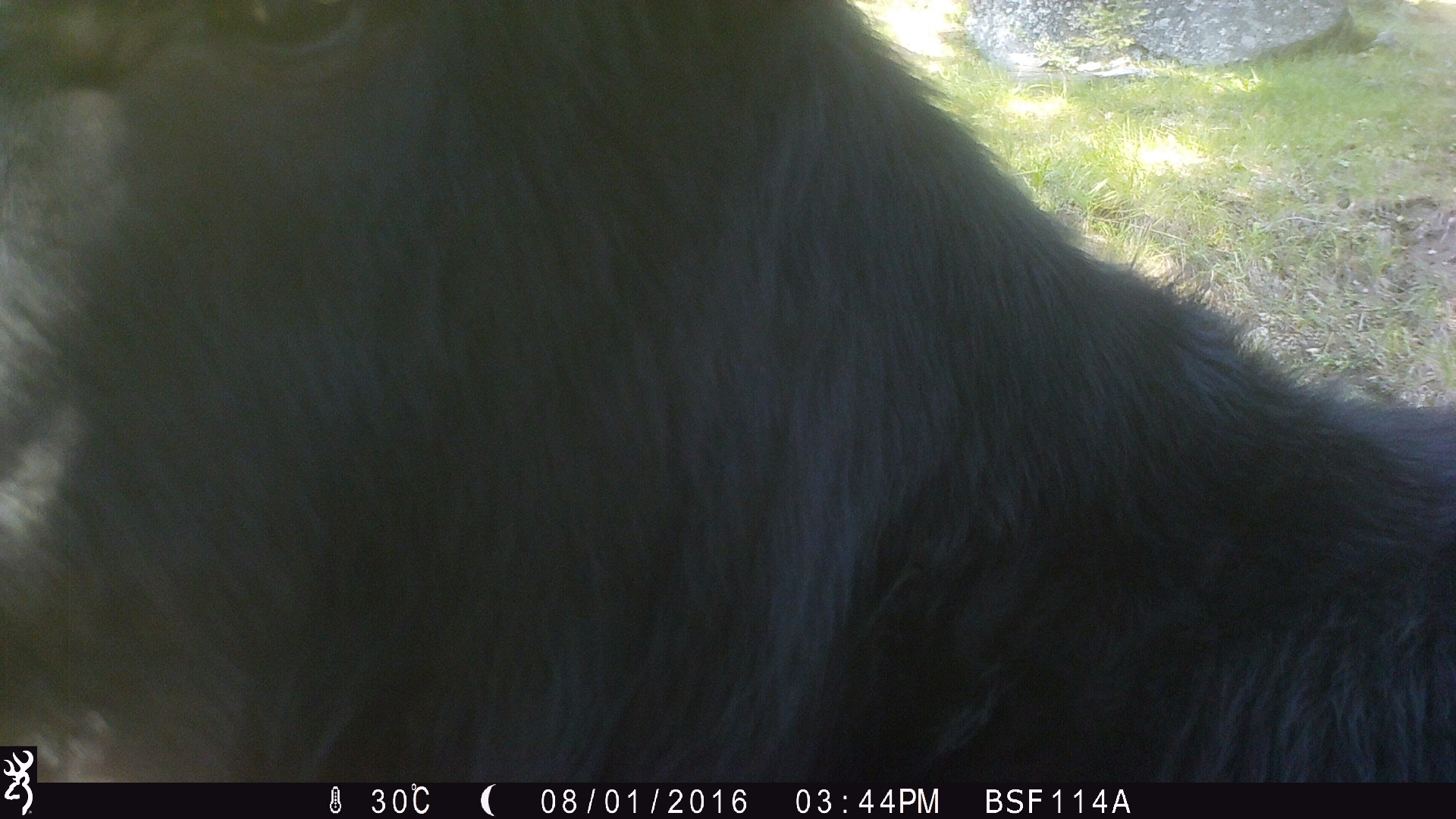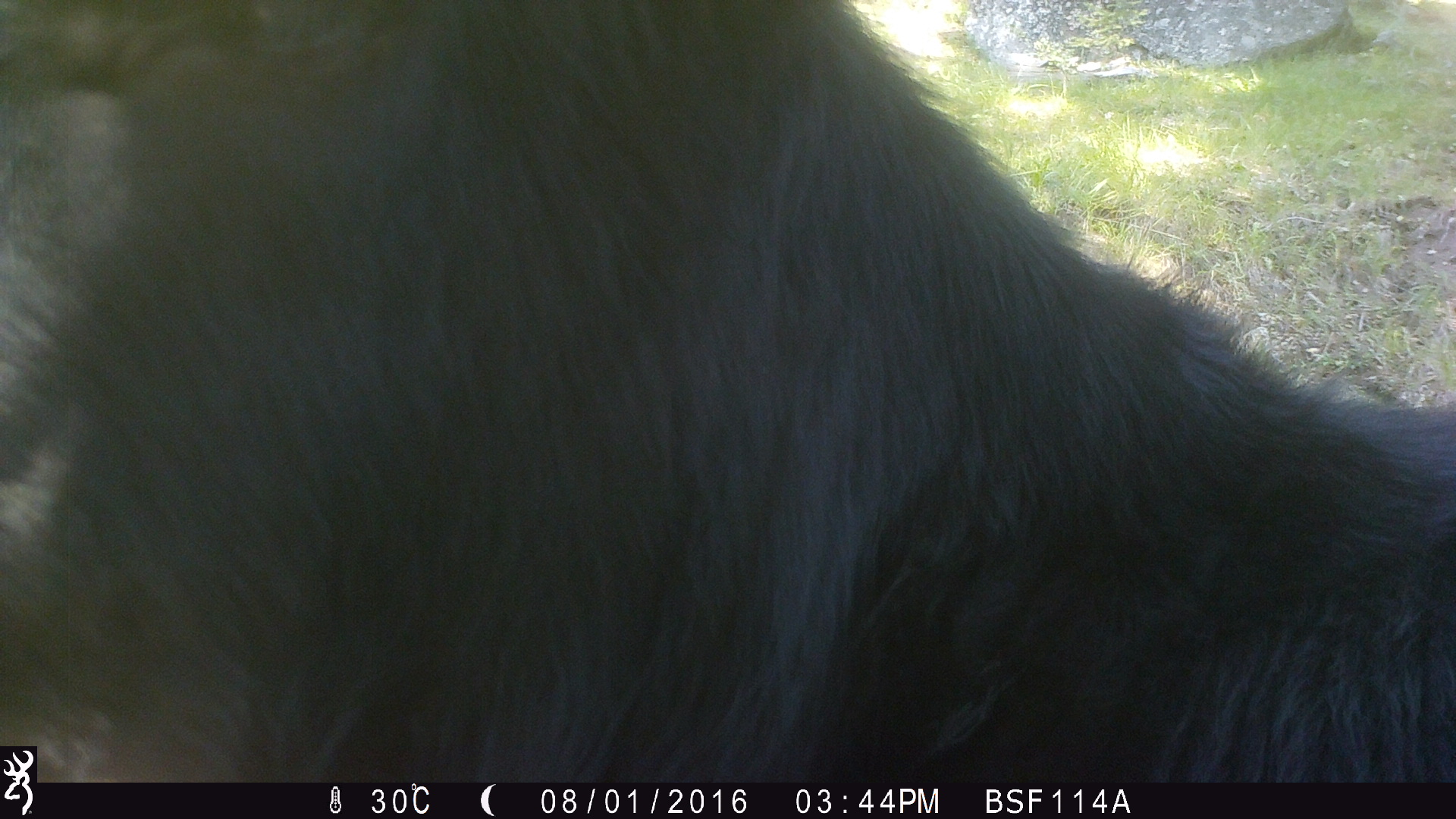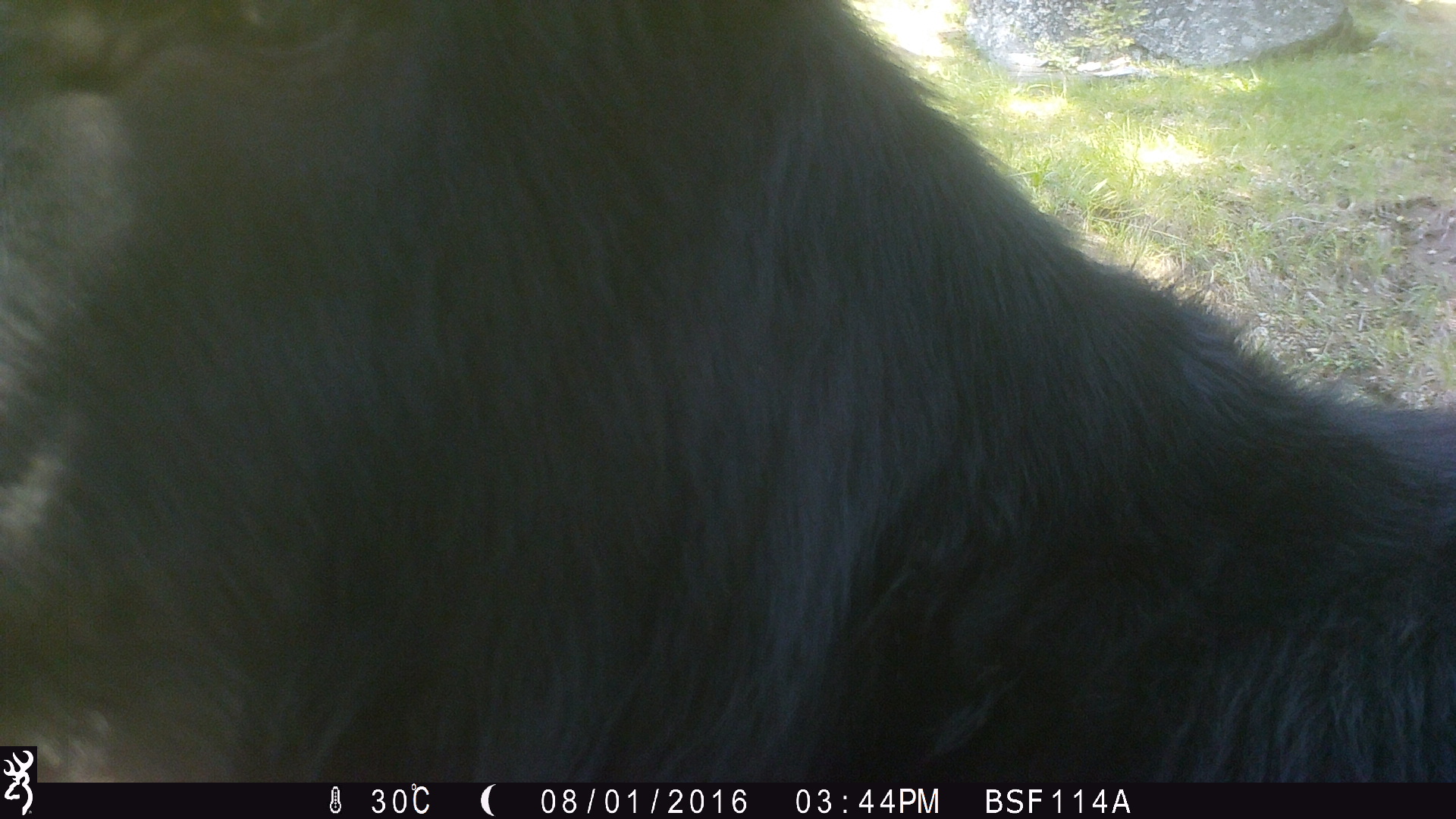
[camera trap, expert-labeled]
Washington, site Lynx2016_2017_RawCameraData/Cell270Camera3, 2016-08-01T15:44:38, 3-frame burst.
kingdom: Animalia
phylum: Chordata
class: Mammalia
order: Artiodactyla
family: Bovidae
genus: Bos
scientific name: Bos taurus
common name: domestic cattle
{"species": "domestic cattle (Bos taurus)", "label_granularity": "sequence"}